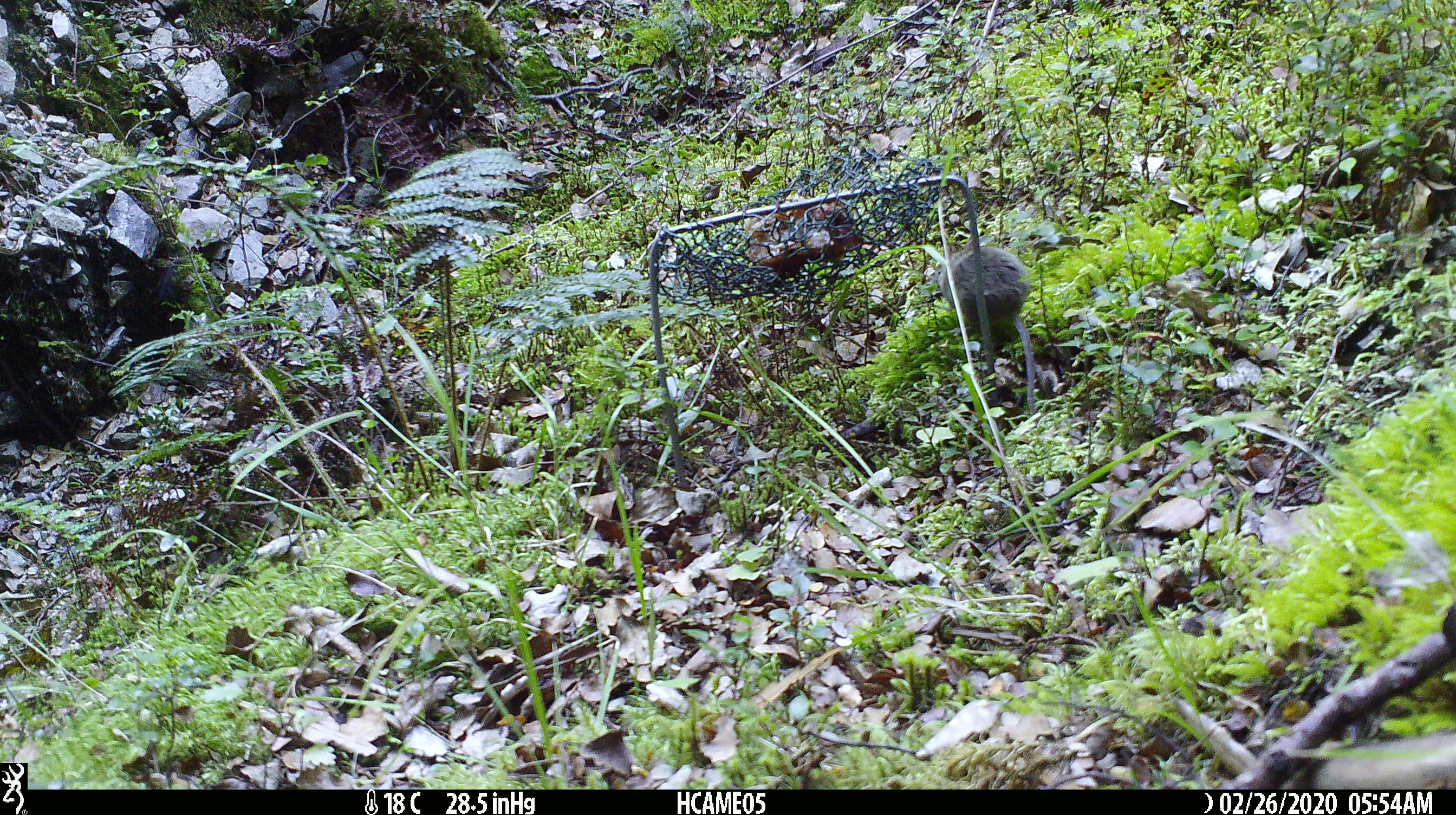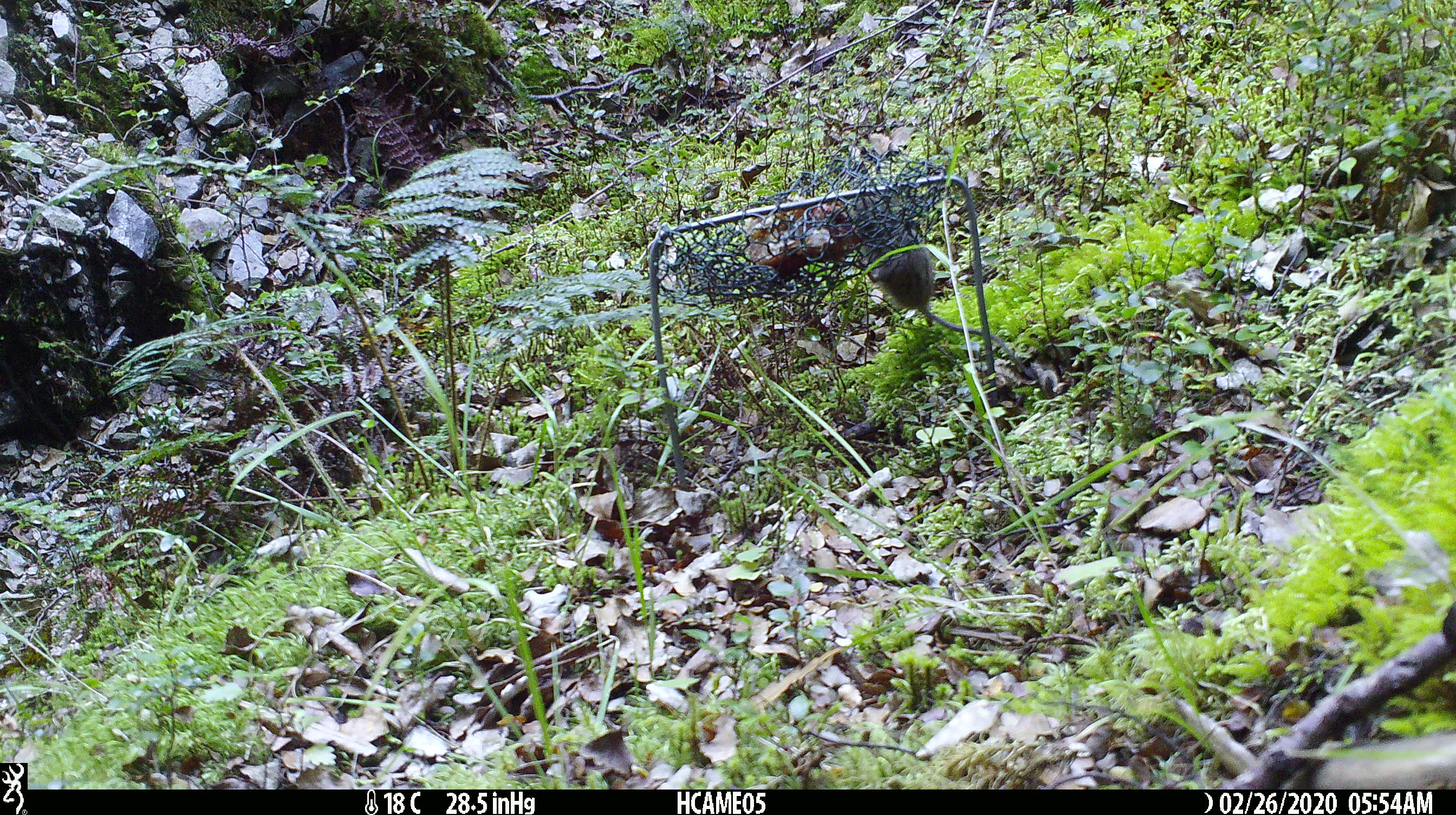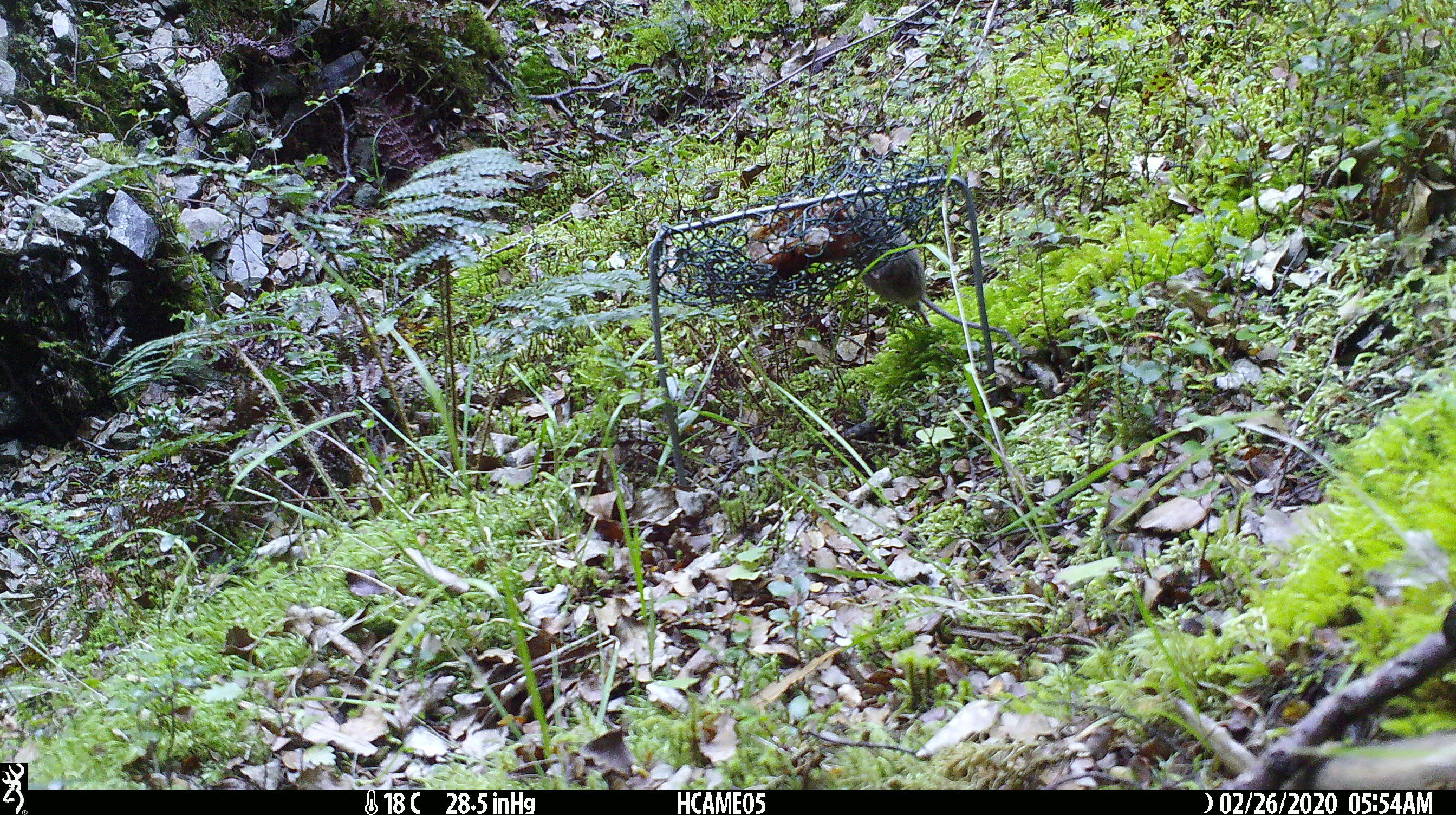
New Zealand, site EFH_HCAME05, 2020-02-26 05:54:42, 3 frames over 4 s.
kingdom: Animalia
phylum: Chordata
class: Mammalia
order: Rodentia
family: Muridae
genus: Mus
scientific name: Mus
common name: mouse